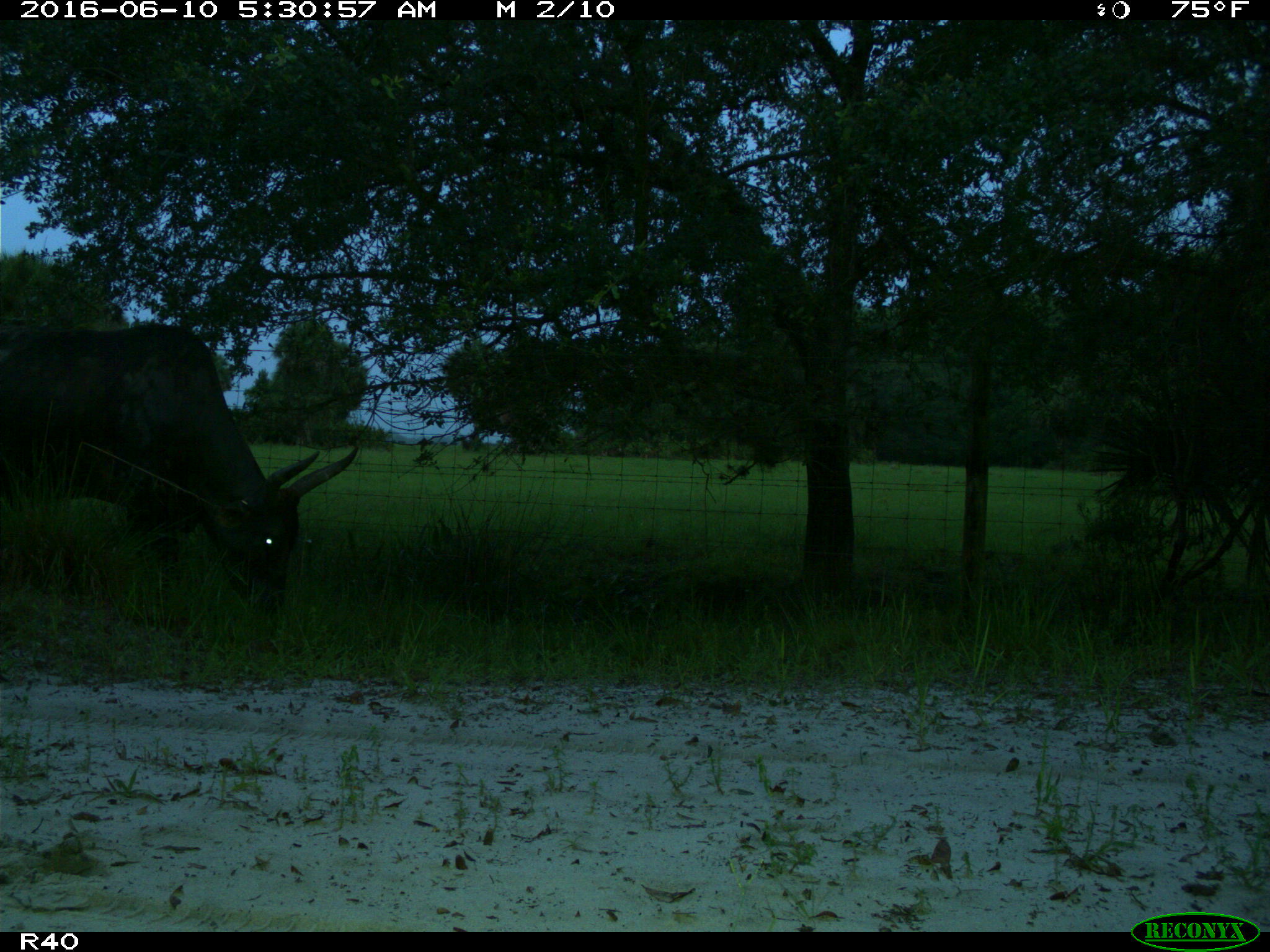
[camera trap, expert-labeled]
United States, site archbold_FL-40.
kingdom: Animalia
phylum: Chordata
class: Mammalia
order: Artiodactyla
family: Bovidae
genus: Bos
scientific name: Bos taurus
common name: domestic cow